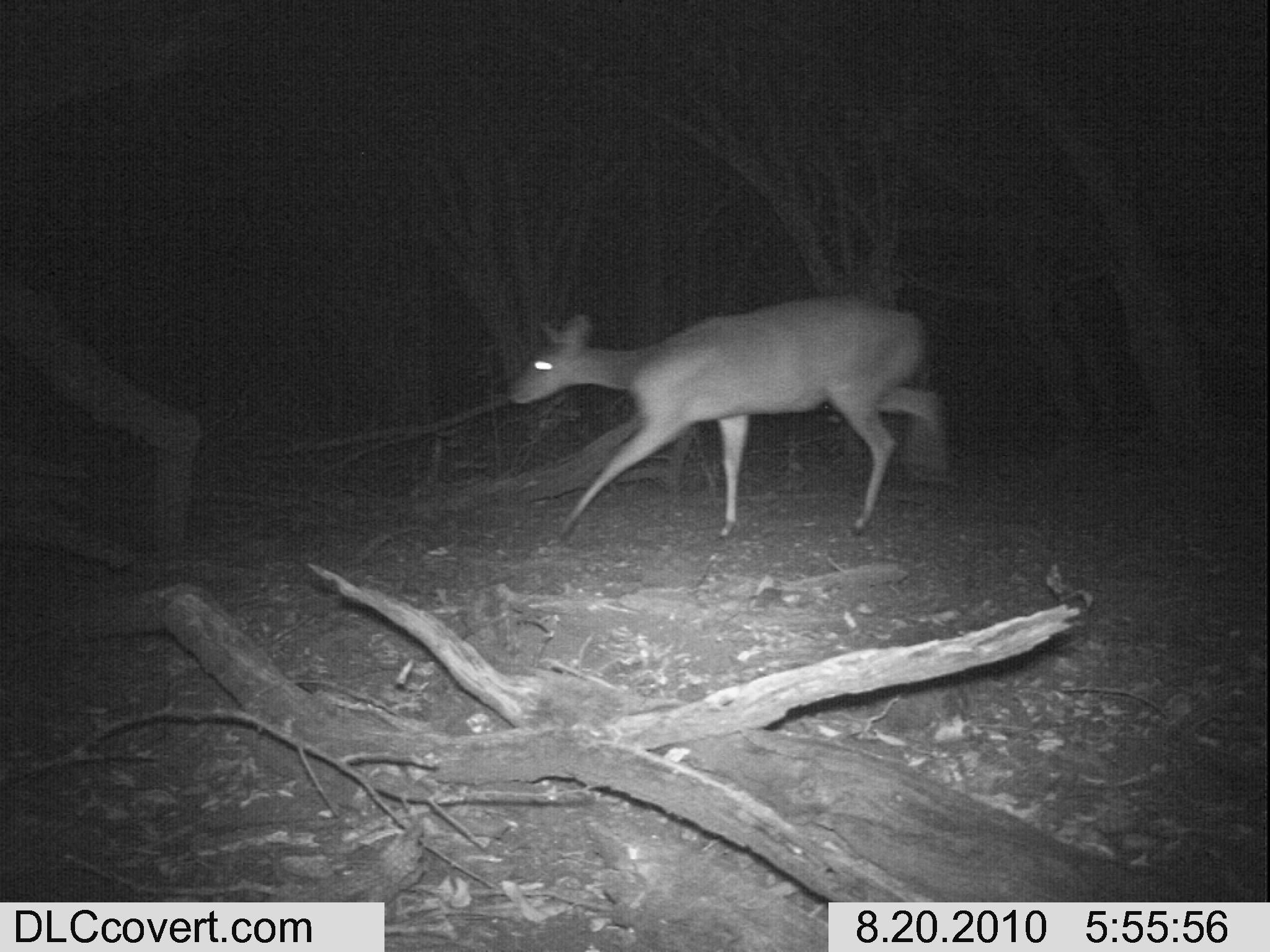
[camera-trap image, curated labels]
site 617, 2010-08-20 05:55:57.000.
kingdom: Animalia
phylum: Chordata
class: Mammalia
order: Artiodactyla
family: Bovidae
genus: Tragelaphus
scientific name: Tragelaphus scriptus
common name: bushbuck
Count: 1.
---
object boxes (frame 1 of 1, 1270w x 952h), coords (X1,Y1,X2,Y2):
tragelaphus scriptus: (508,294,947,544)